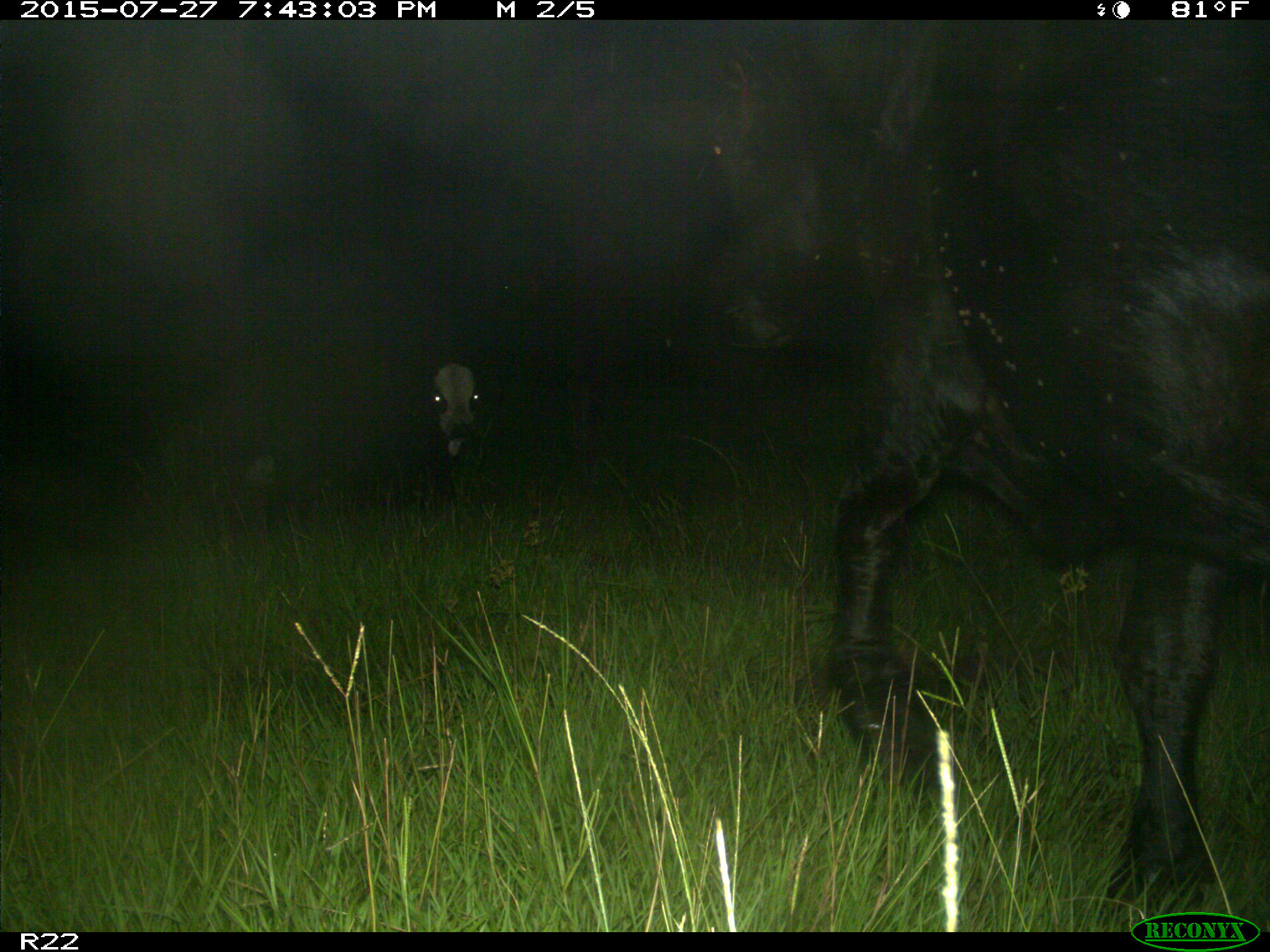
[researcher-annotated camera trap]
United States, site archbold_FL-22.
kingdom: Animalia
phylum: Chordata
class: Mammalia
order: Artiodactyla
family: Bovidae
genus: Bos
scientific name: Bos taurus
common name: domestic cow